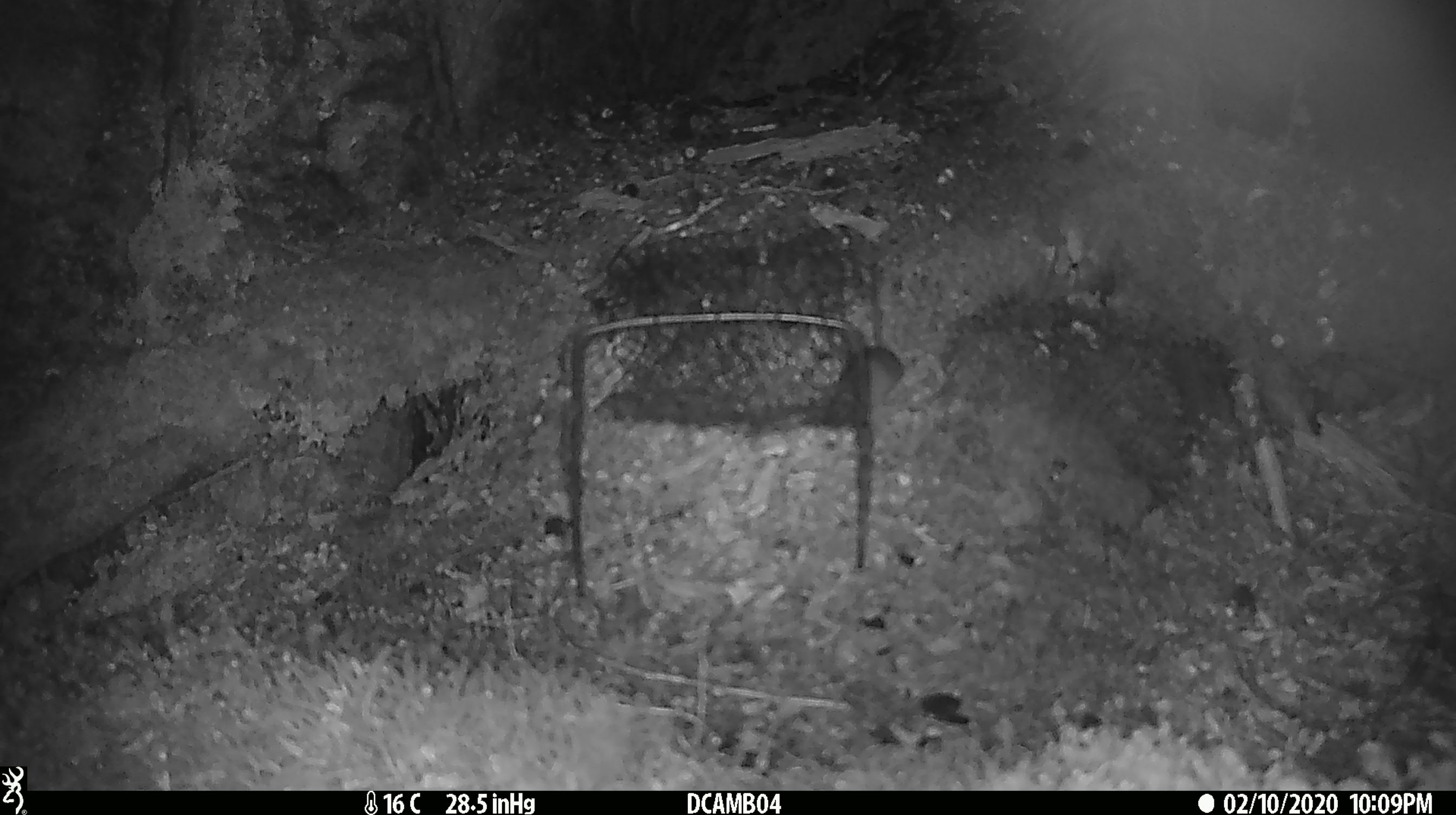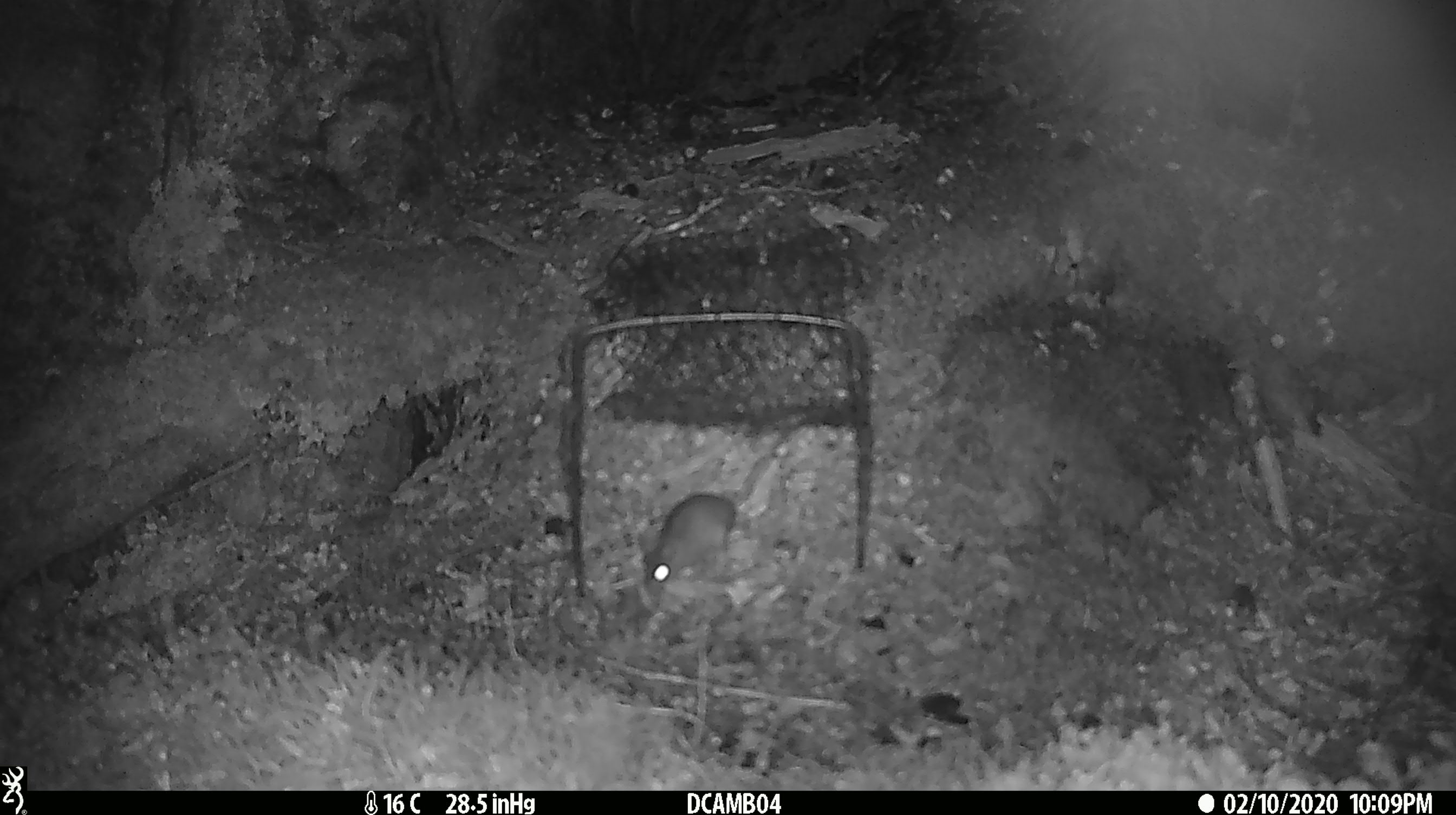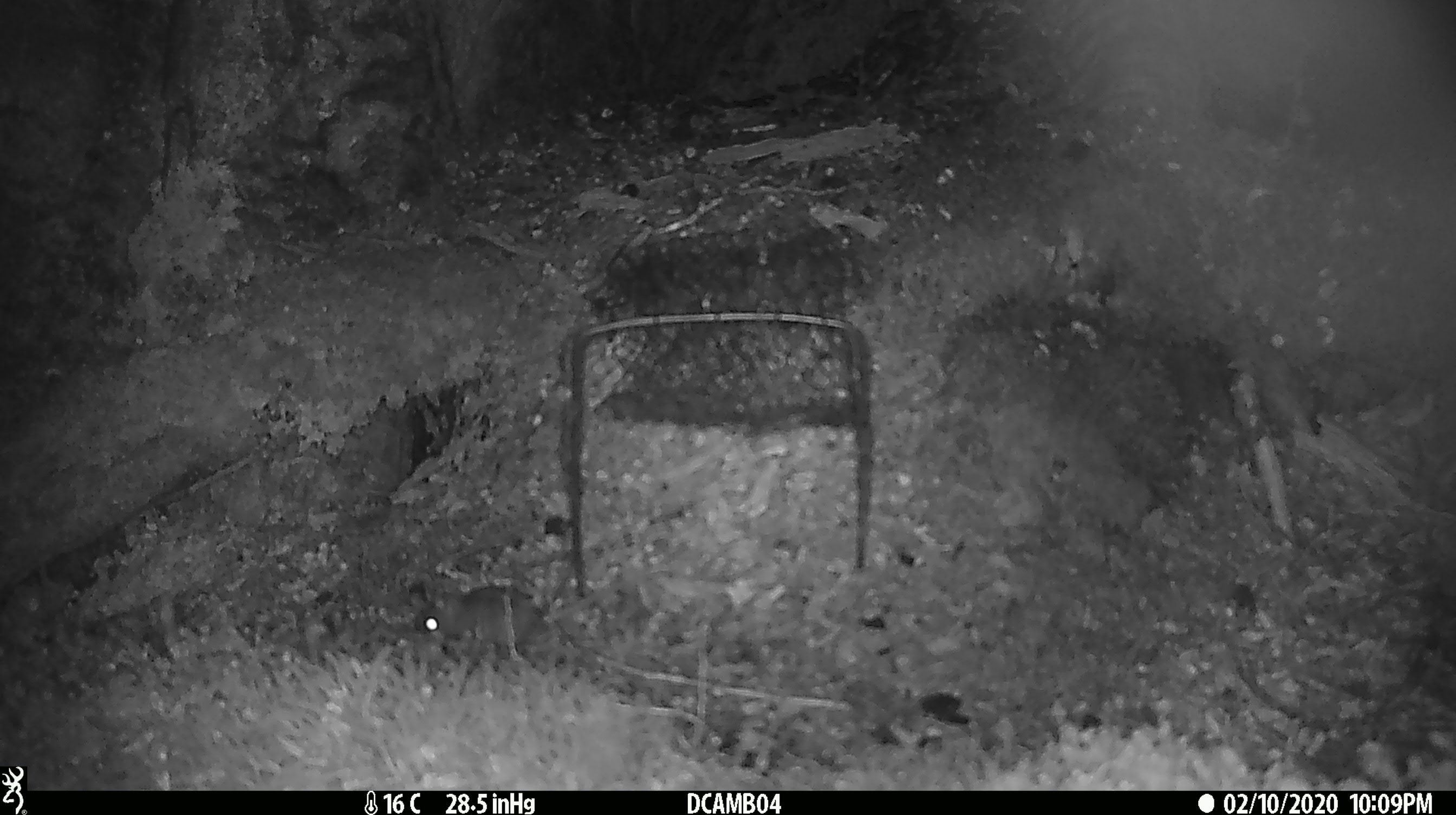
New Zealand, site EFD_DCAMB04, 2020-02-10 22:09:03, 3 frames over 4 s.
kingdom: Animalia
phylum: Chordata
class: Mammalia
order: Rodentia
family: Muridae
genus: Mus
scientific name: Mus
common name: mouse